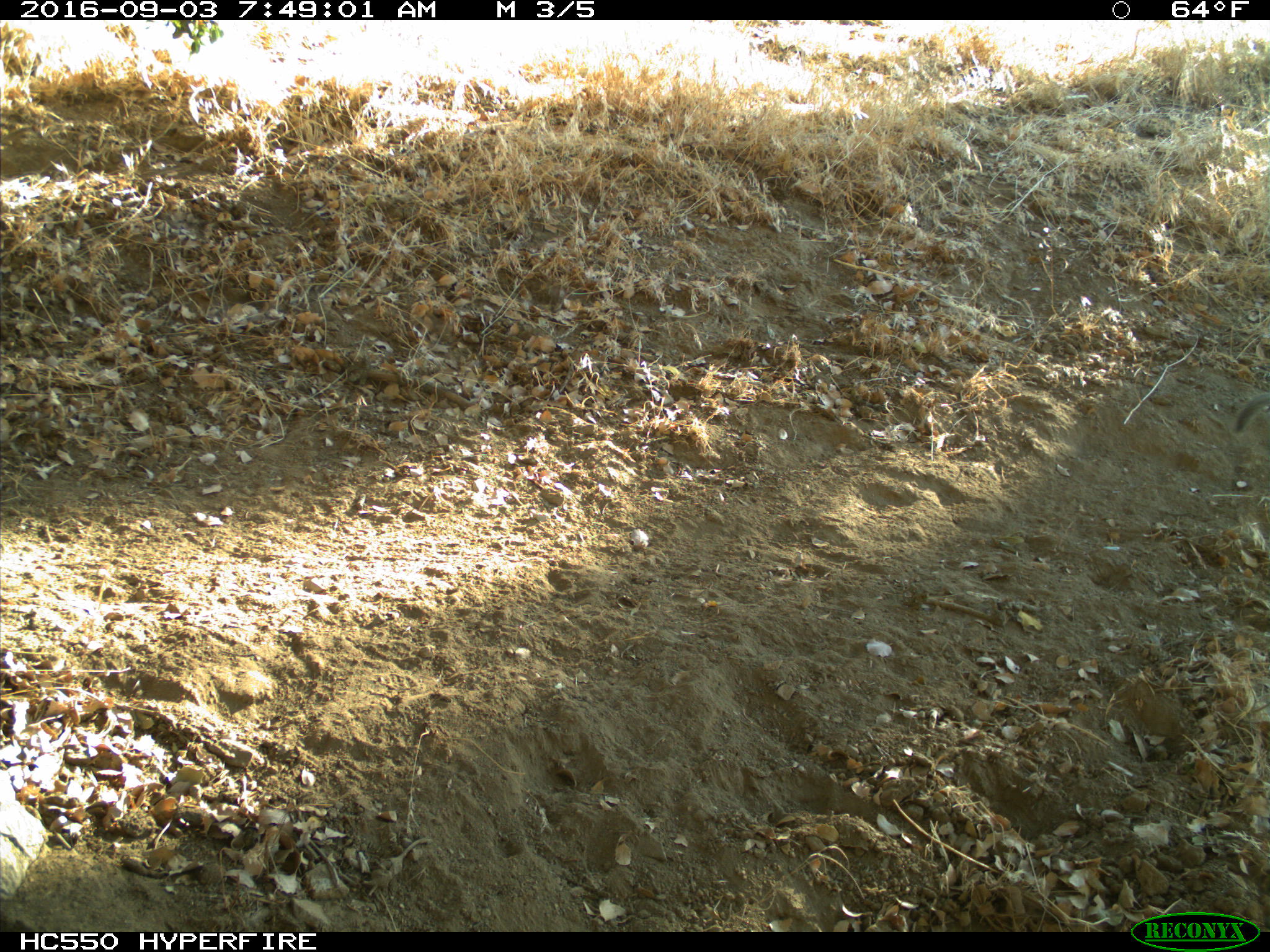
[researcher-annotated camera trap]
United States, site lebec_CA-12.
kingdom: Animalia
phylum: Chordata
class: Mammalia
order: Rodentia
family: Sciuridae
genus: Otospermophilus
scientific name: Otospermophilus beecheyi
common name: california ground squirrel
Otospermophilus beecheyi (california ground squirrel).